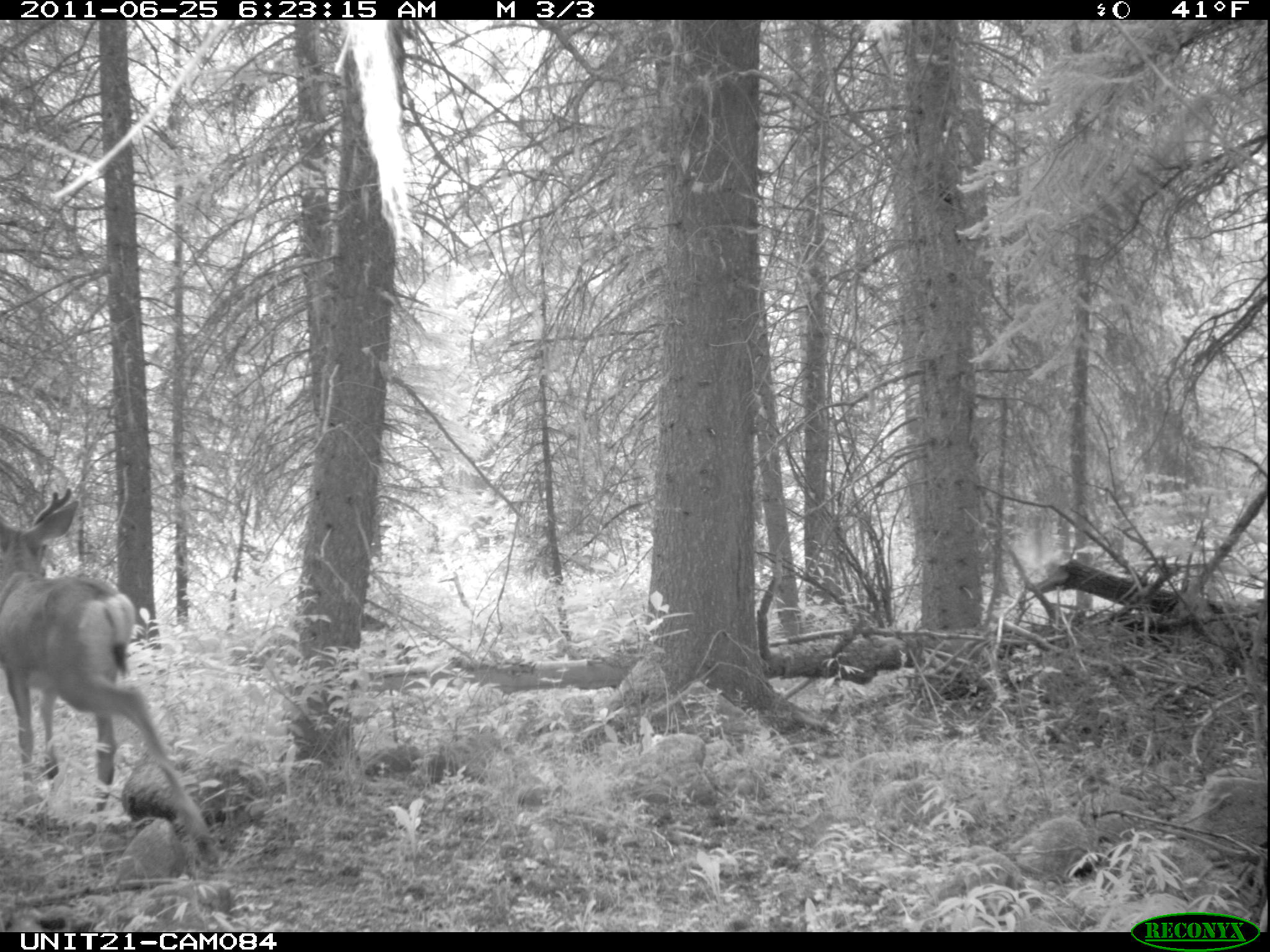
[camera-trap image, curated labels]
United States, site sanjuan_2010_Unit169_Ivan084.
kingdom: Animalia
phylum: Chordata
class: Mammalia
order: Artiodactyla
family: Cervidae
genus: Odocoileus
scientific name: Odocoileus hemionus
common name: mule deer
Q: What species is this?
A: Odocoileus hemionus (mule deer).